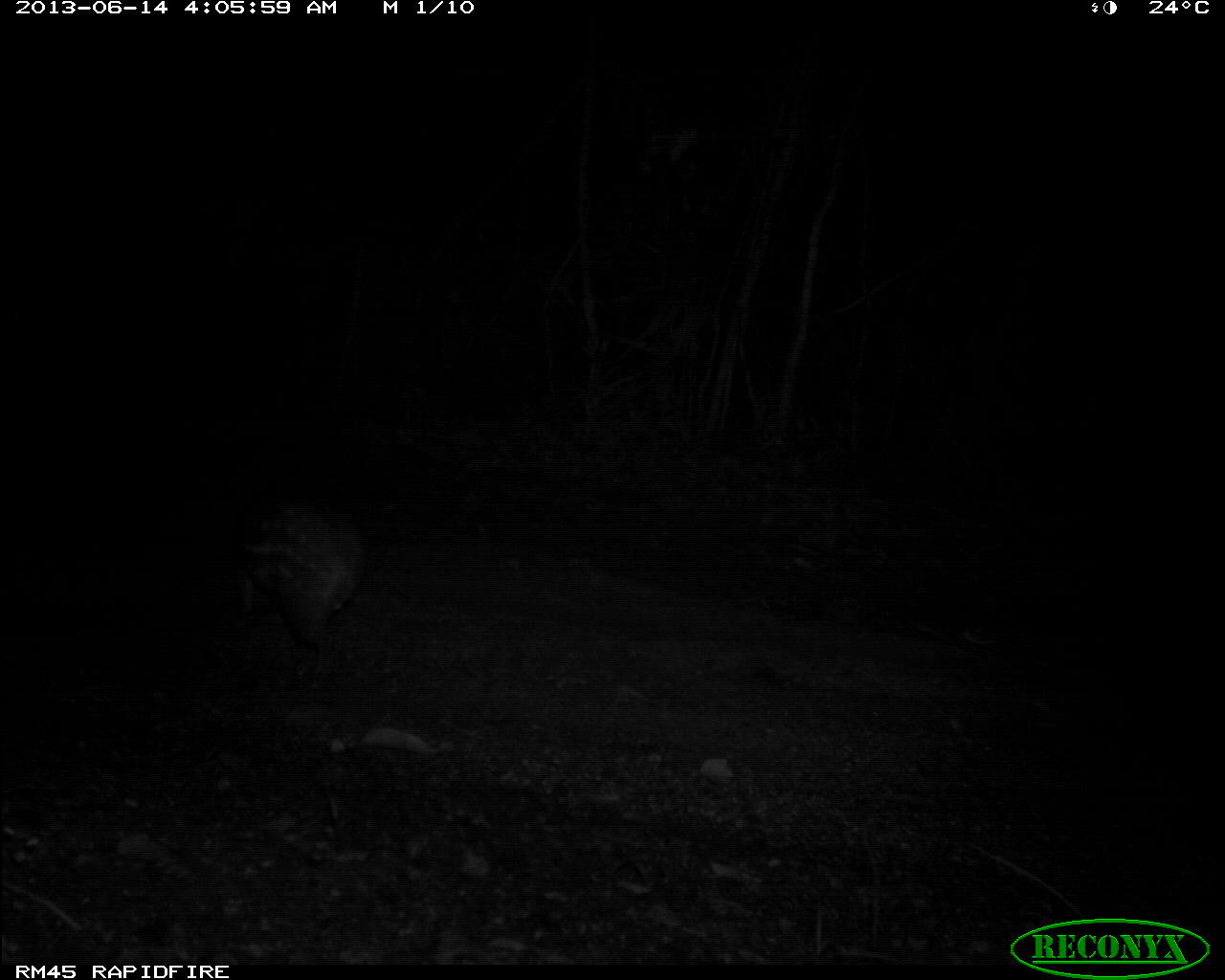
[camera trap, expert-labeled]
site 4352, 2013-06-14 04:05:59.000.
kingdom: Animalia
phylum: Chordata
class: Mammalia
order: Rodentia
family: Cuniculidae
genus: Cuniculus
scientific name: Cuniculus paca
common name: spotted paca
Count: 1.